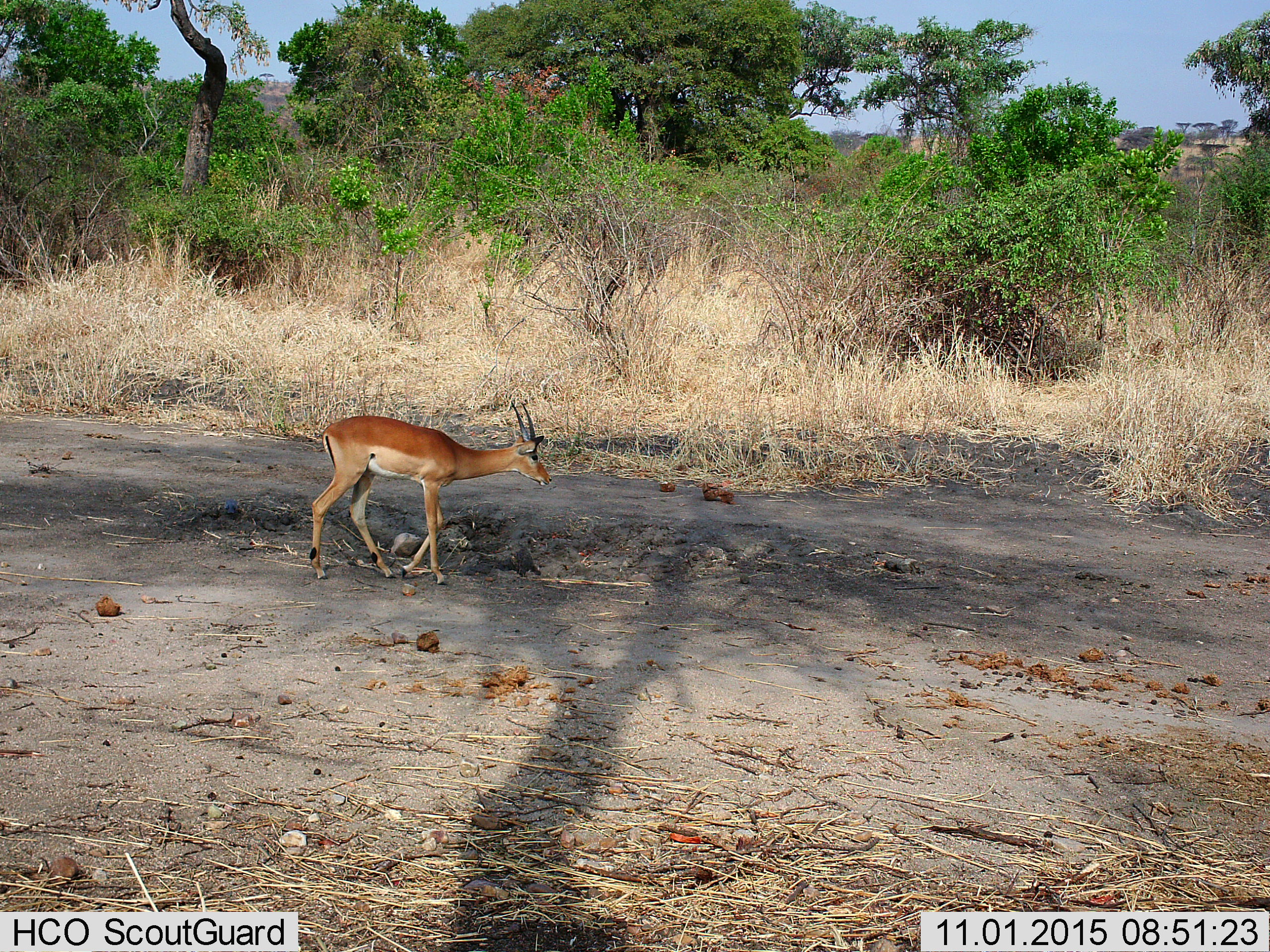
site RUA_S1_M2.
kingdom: Animalia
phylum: Chordata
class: Mammalia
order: Artiodactyla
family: Bovidae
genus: Aepyceros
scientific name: Aepyceros melampus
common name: impala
Impala (Aepyceros melampus), count 1. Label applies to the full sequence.